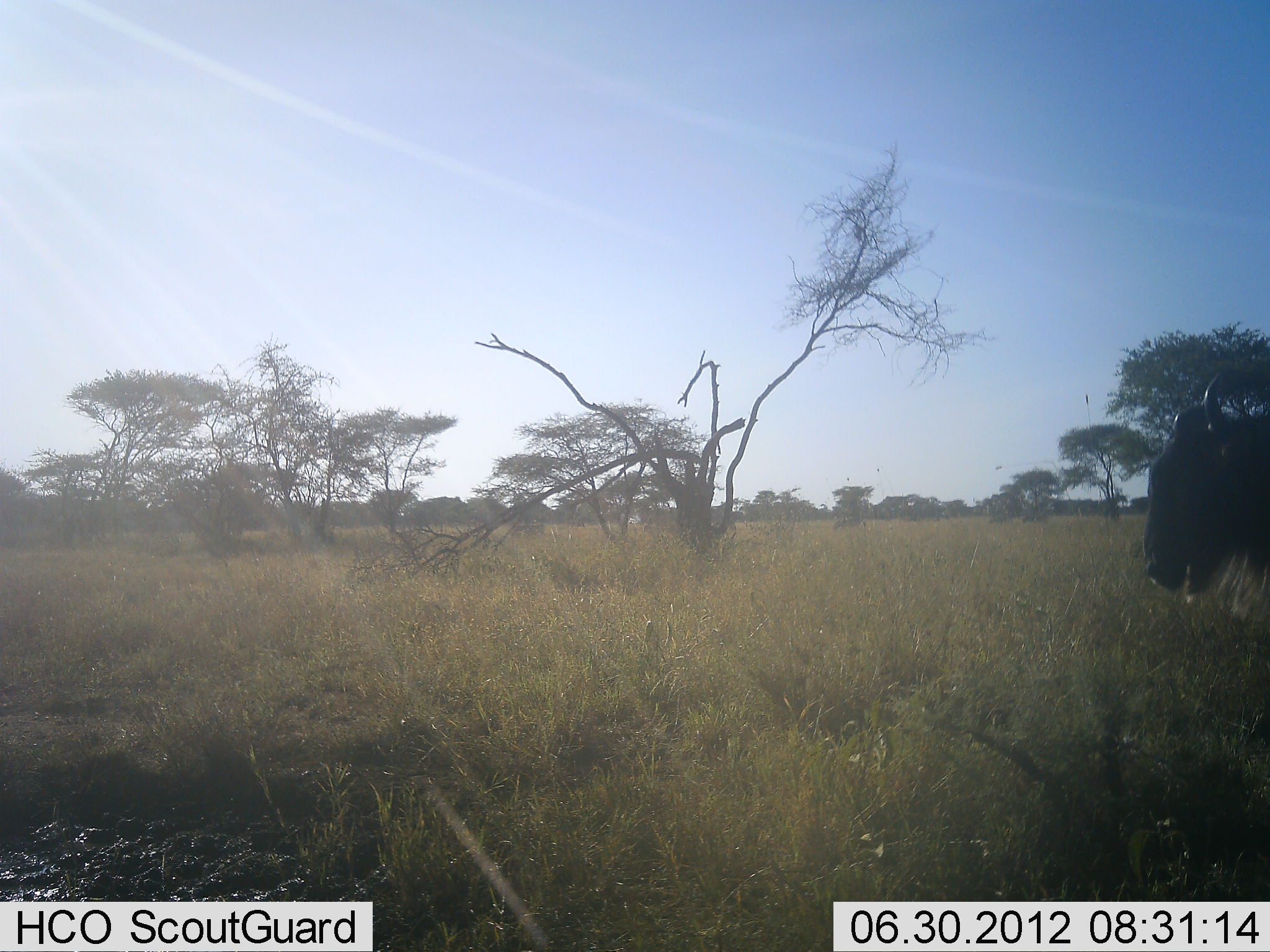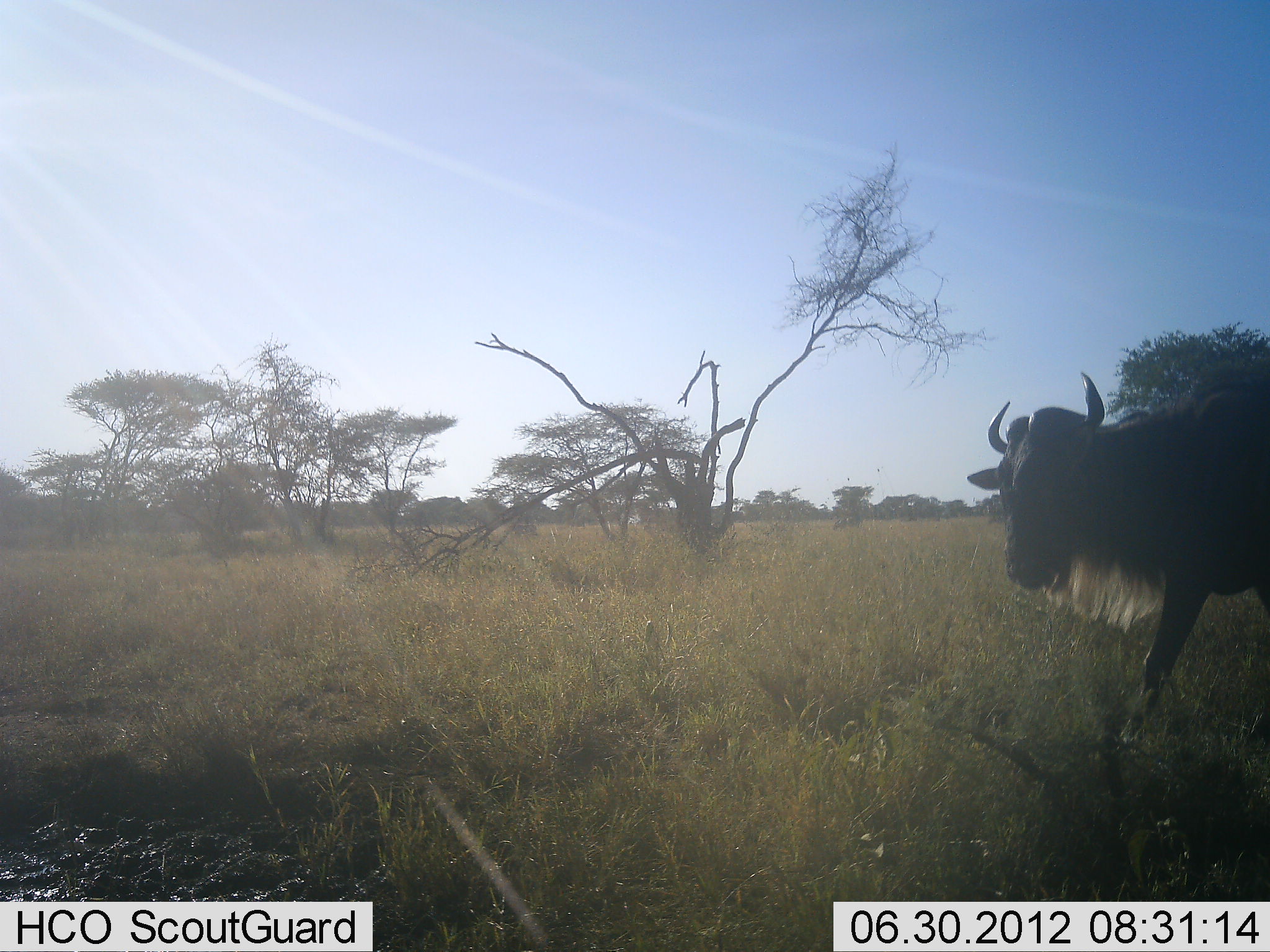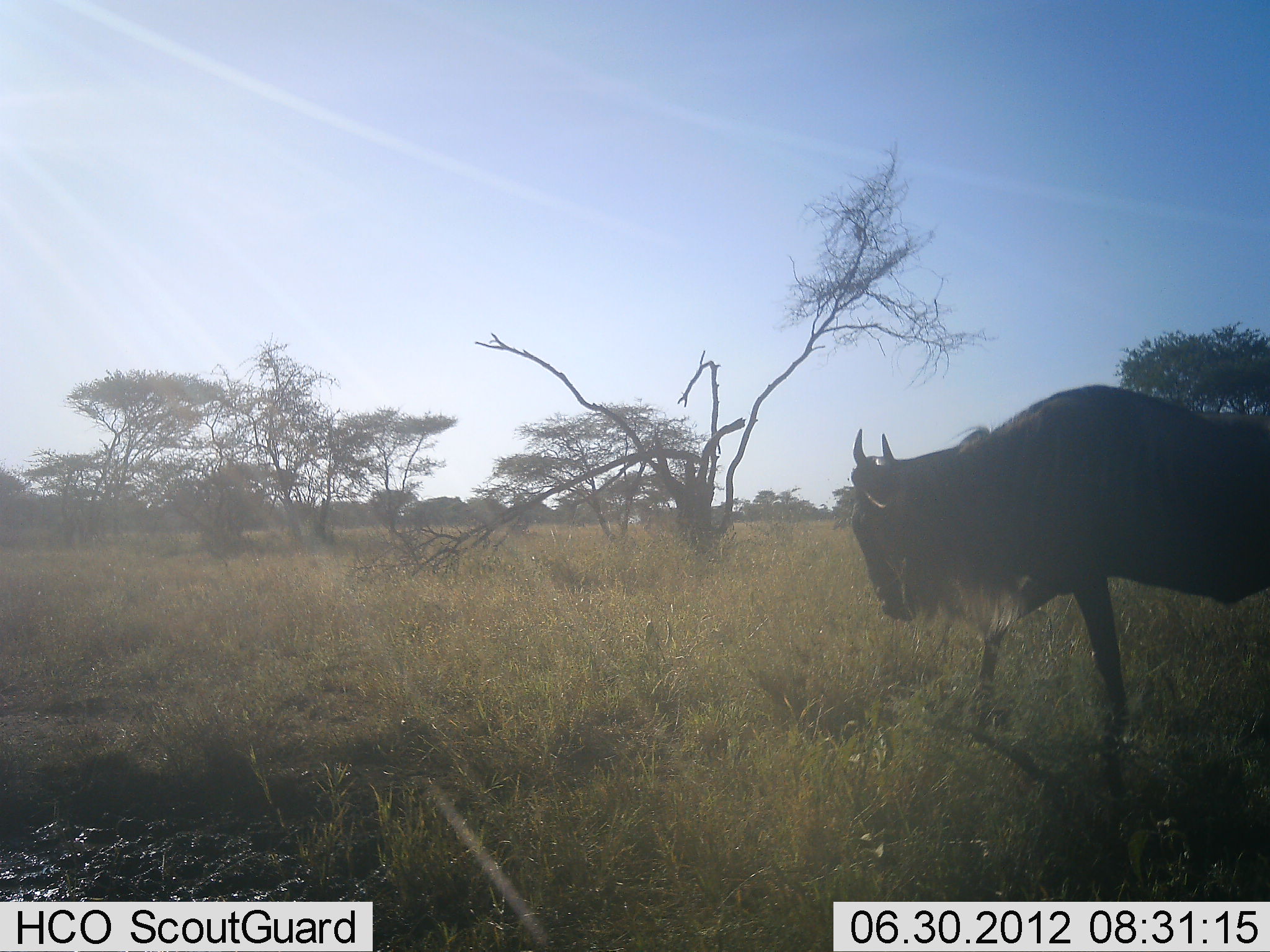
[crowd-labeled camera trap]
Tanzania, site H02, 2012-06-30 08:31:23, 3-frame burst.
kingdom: Animalia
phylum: Chordata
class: Mammalia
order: Artiodactyla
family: Bovidae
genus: Connochaetes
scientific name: Connochaetes taurinus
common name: blue wildebeest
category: wildebeest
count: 1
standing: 0%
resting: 0%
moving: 100%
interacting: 0%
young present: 0%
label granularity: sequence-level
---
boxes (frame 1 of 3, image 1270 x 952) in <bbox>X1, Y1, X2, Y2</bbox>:
animal: <bbox>1143, 371, 1270, 625</bbox>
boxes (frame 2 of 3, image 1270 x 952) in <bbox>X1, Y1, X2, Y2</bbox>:
animal: <bbox>965, 369, 1269, 761</bbox>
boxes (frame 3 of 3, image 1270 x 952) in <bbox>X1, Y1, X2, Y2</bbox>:
animal: <bbox>848, 384, 1270, 760</bbox>